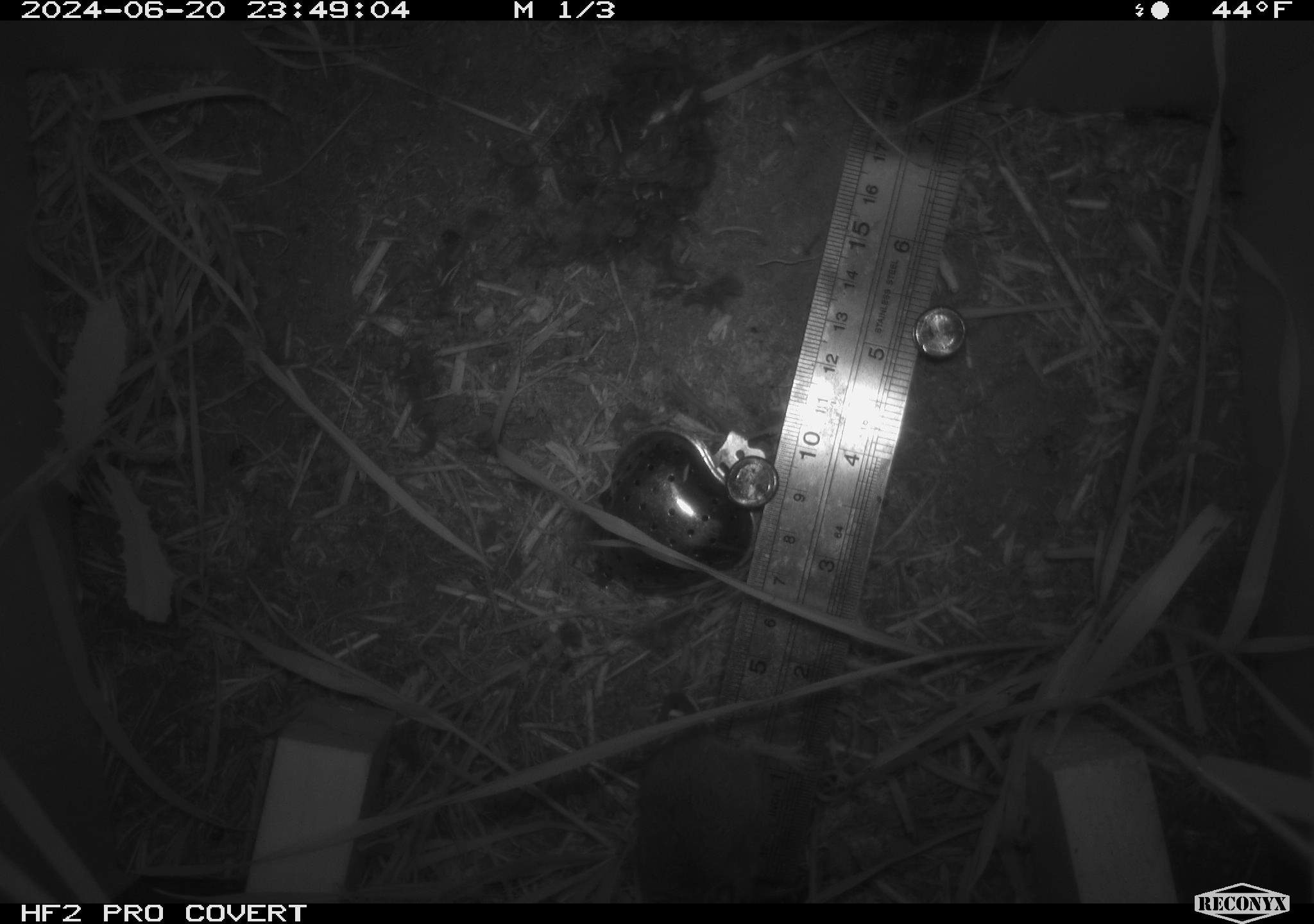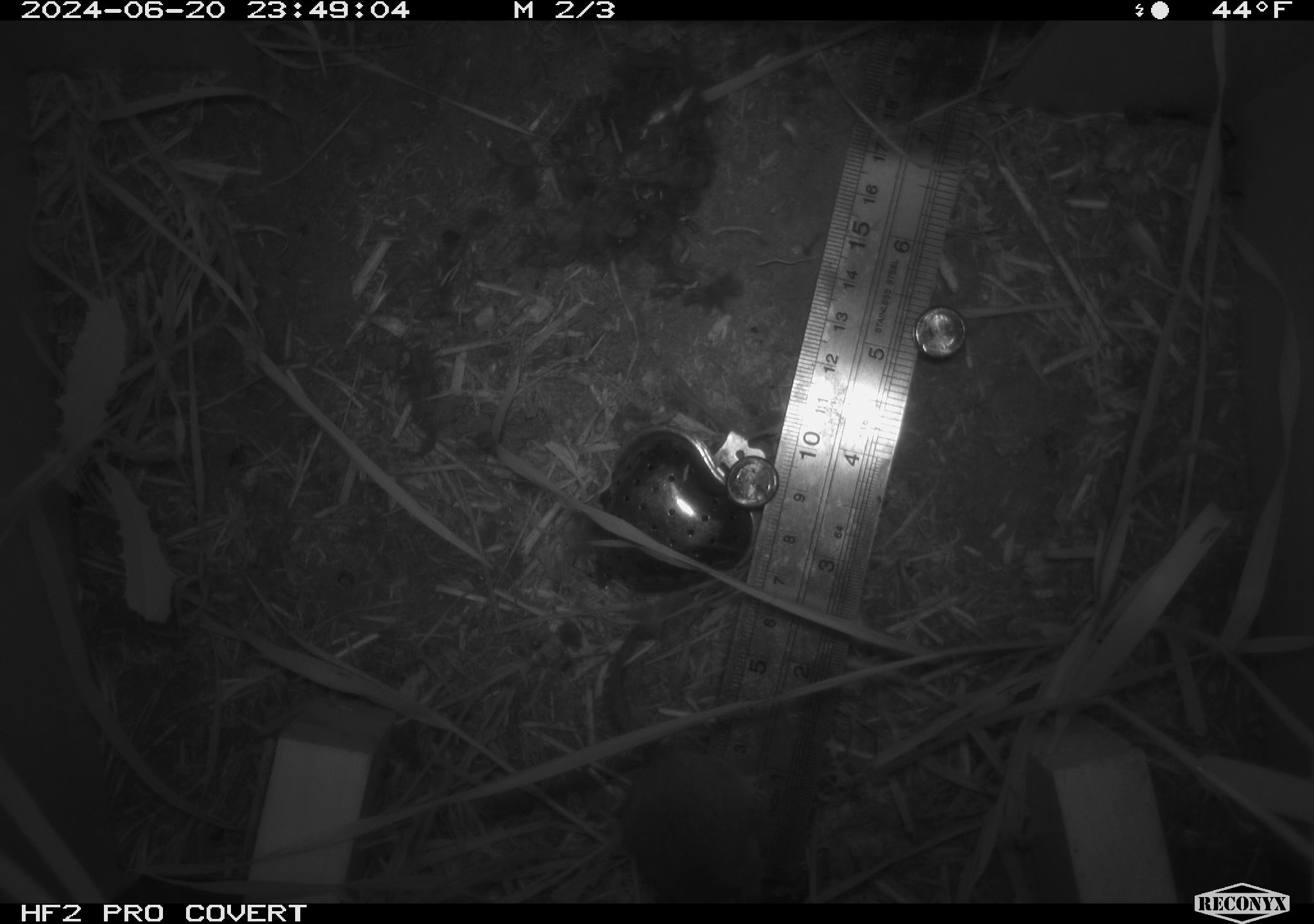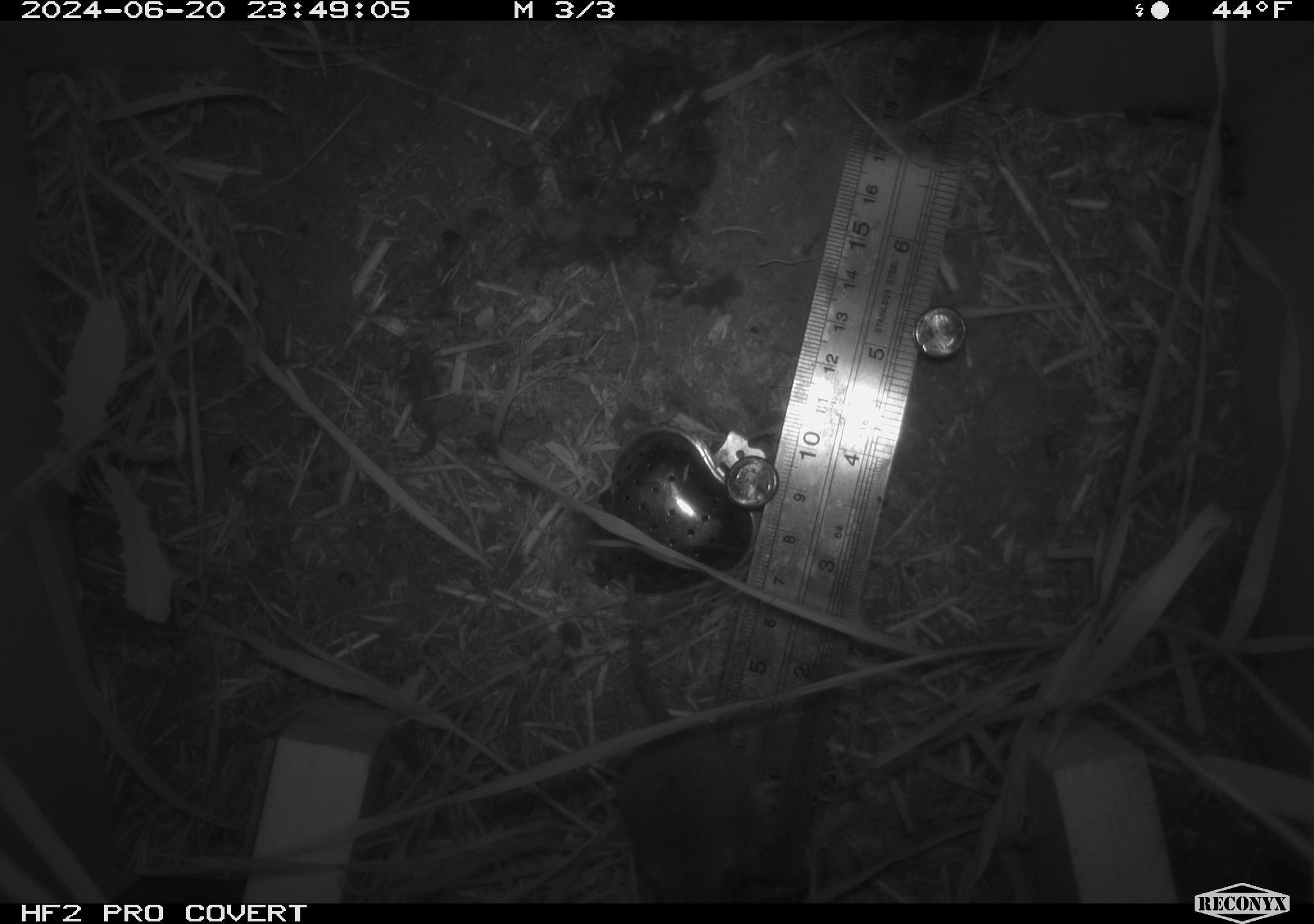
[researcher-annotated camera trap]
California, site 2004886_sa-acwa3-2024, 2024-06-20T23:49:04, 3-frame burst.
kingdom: Animalia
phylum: Chordata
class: Mammalia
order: Rodentia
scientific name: Rodentia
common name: mouse species